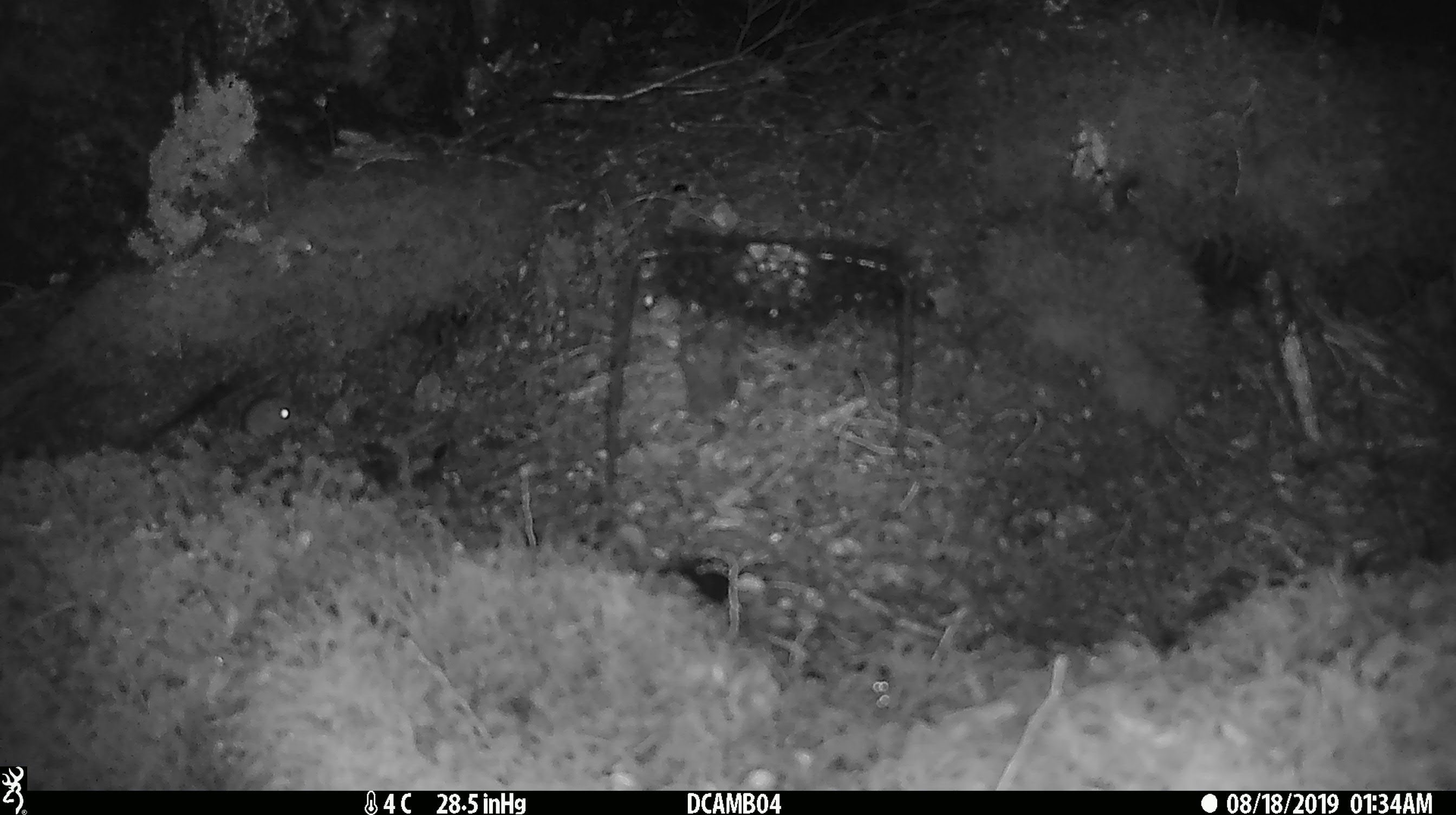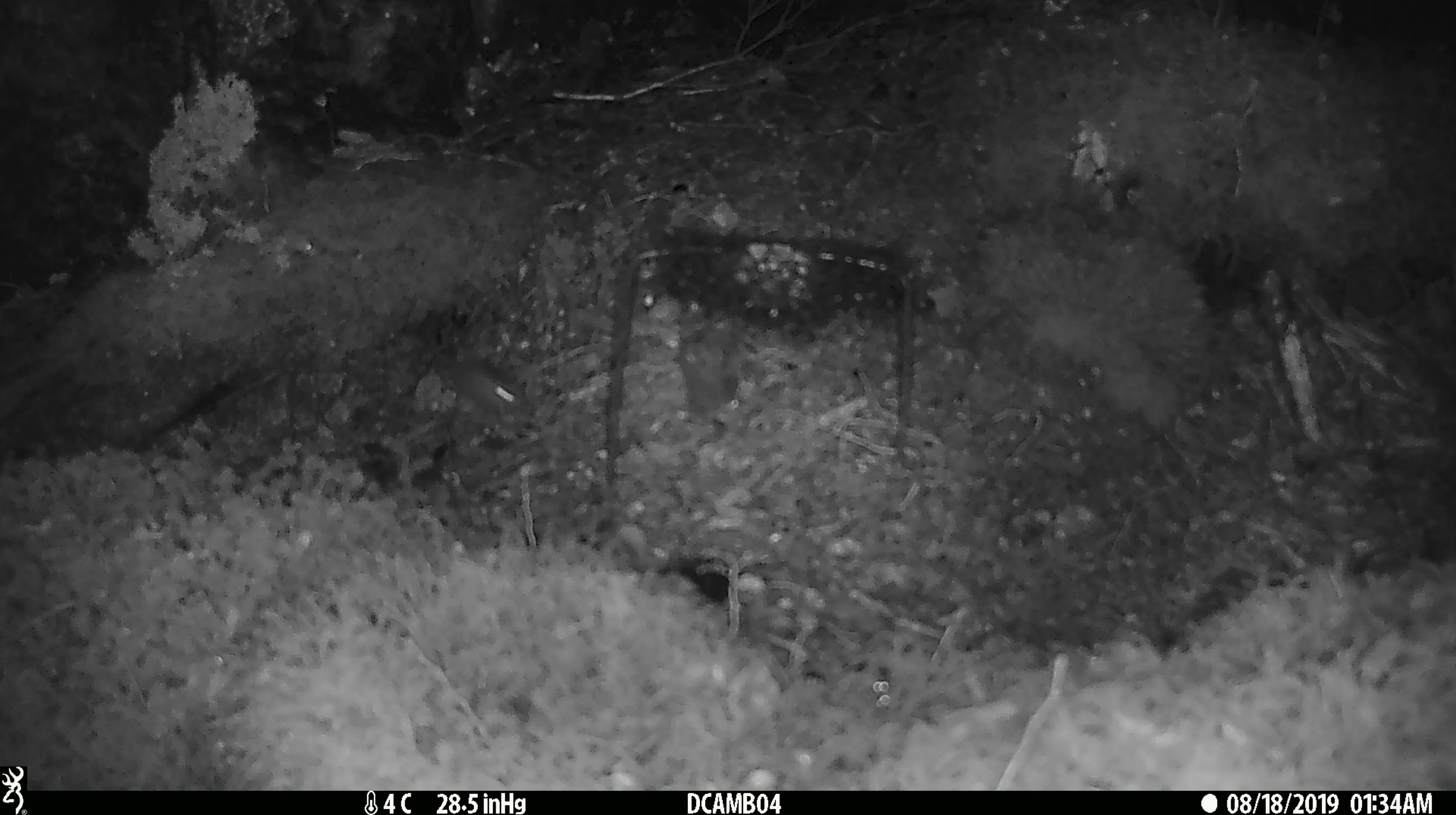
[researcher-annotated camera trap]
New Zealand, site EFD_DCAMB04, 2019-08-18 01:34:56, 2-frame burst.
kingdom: Animalia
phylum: Chordata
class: Mammalia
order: Rodentia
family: Muridae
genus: Mus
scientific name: Mus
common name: mouse